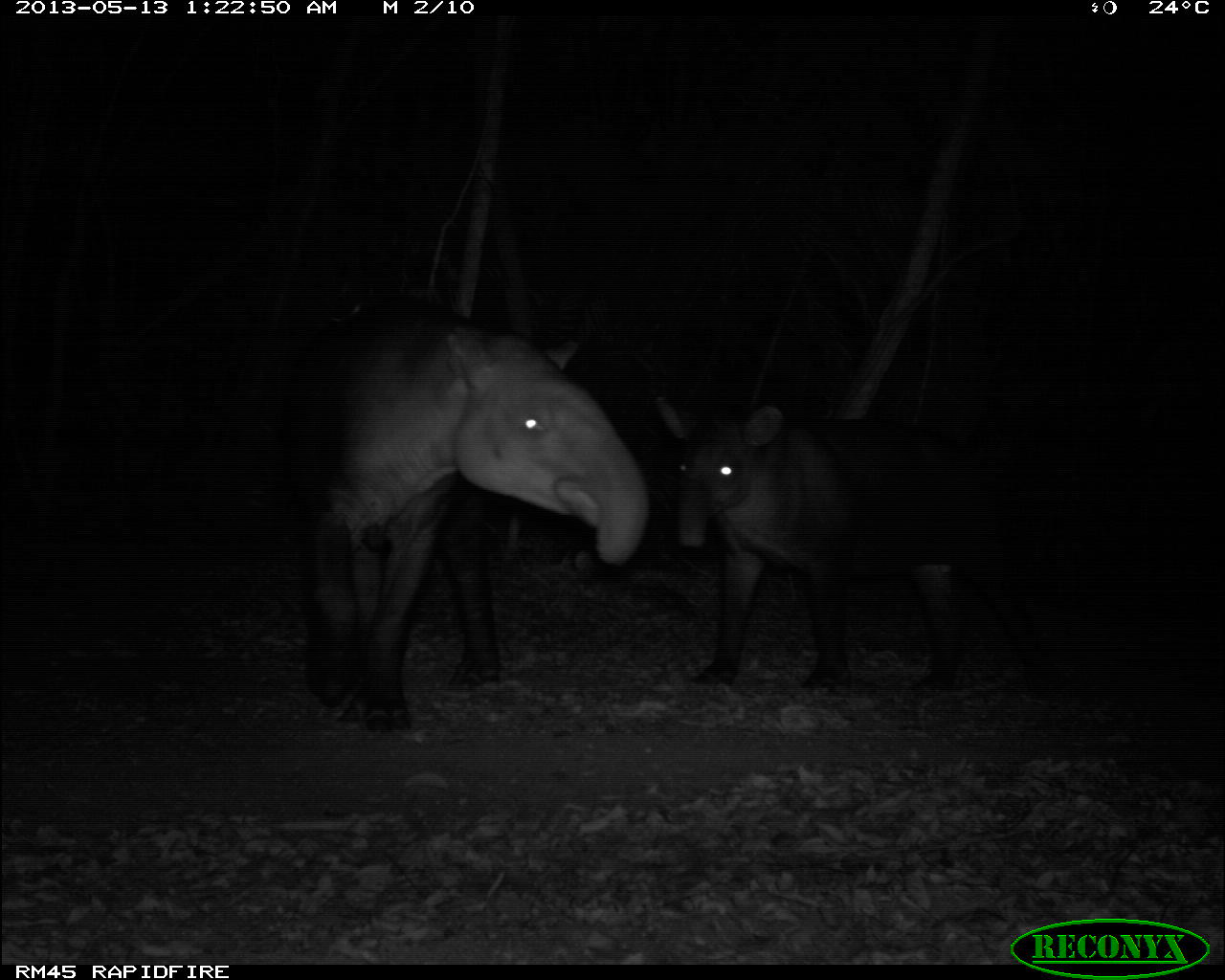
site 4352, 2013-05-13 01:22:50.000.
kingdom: Animalia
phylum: Chordata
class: Mammalia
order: Perissodactyla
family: Tapiridae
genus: Tapirus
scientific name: Tapirus bairdii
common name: baird's tapir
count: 2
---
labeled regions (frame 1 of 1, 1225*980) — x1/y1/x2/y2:
tapirus bairdii: 274/298/647/739; 654/394/1057/700